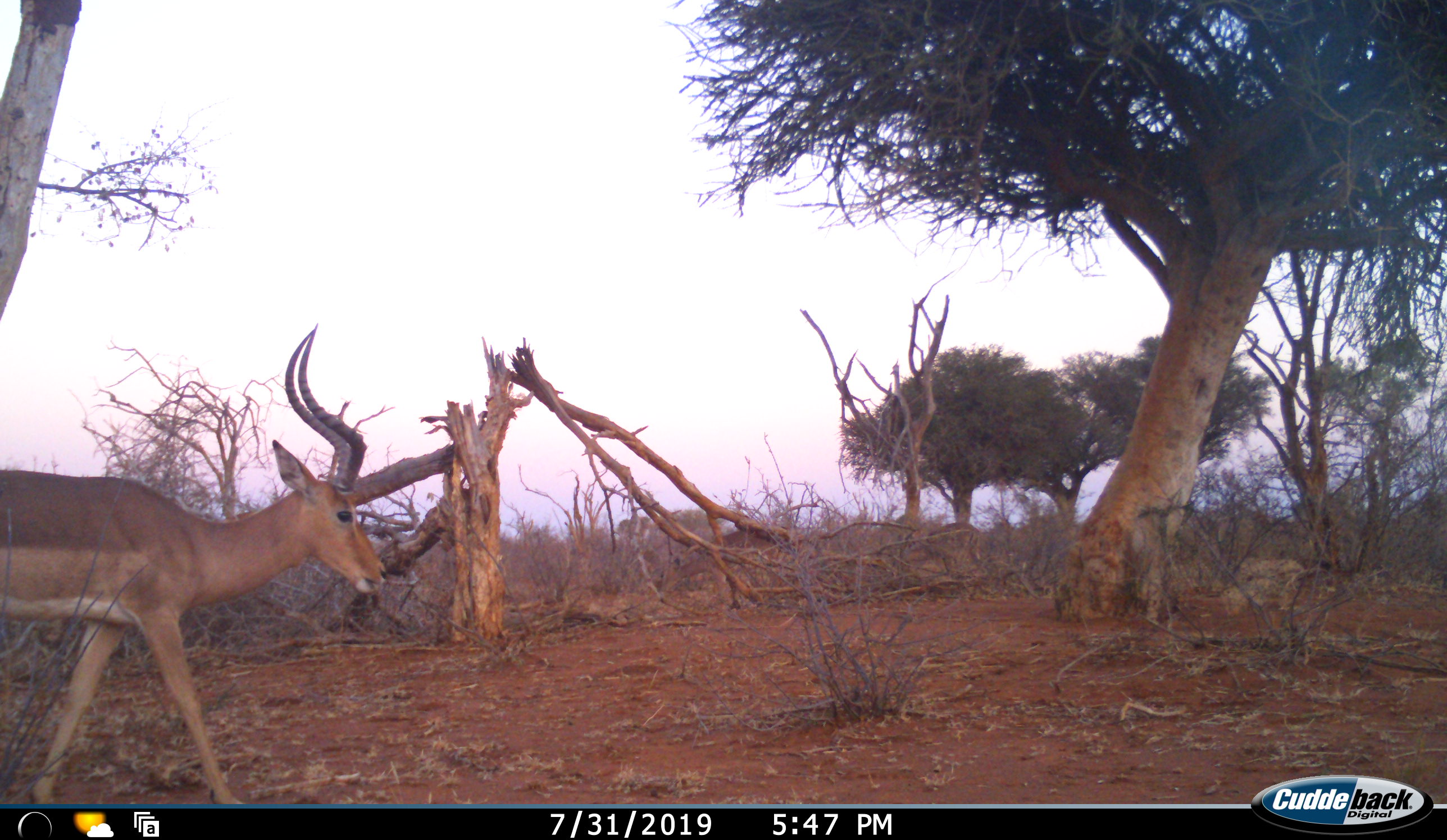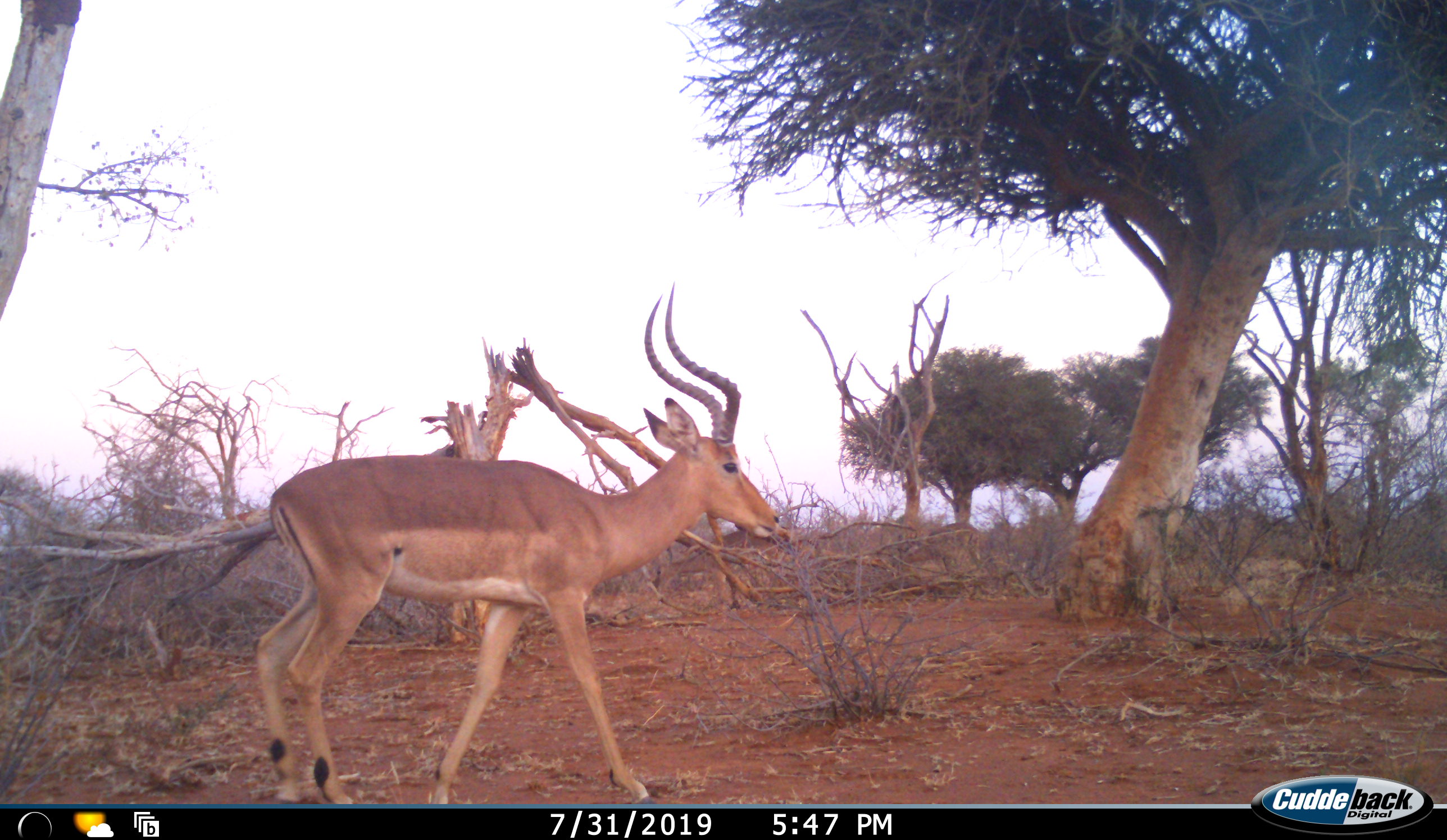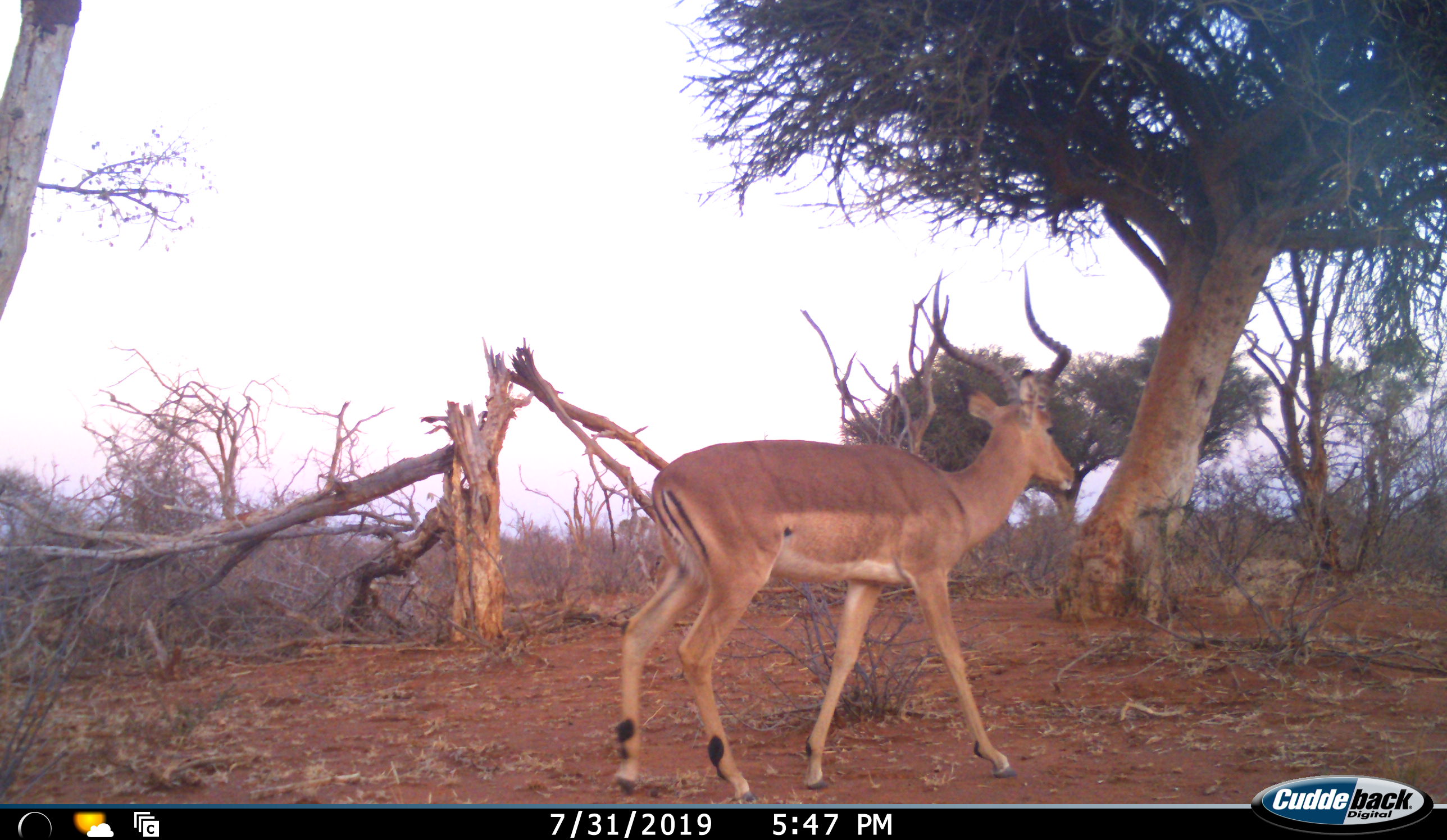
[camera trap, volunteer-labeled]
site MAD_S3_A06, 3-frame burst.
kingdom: Animalia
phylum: Chordata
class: Mammalia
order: Artiodactyla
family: Bovidae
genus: Aepyceros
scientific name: Aepyceros melampus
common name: impala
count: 1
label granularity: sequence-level